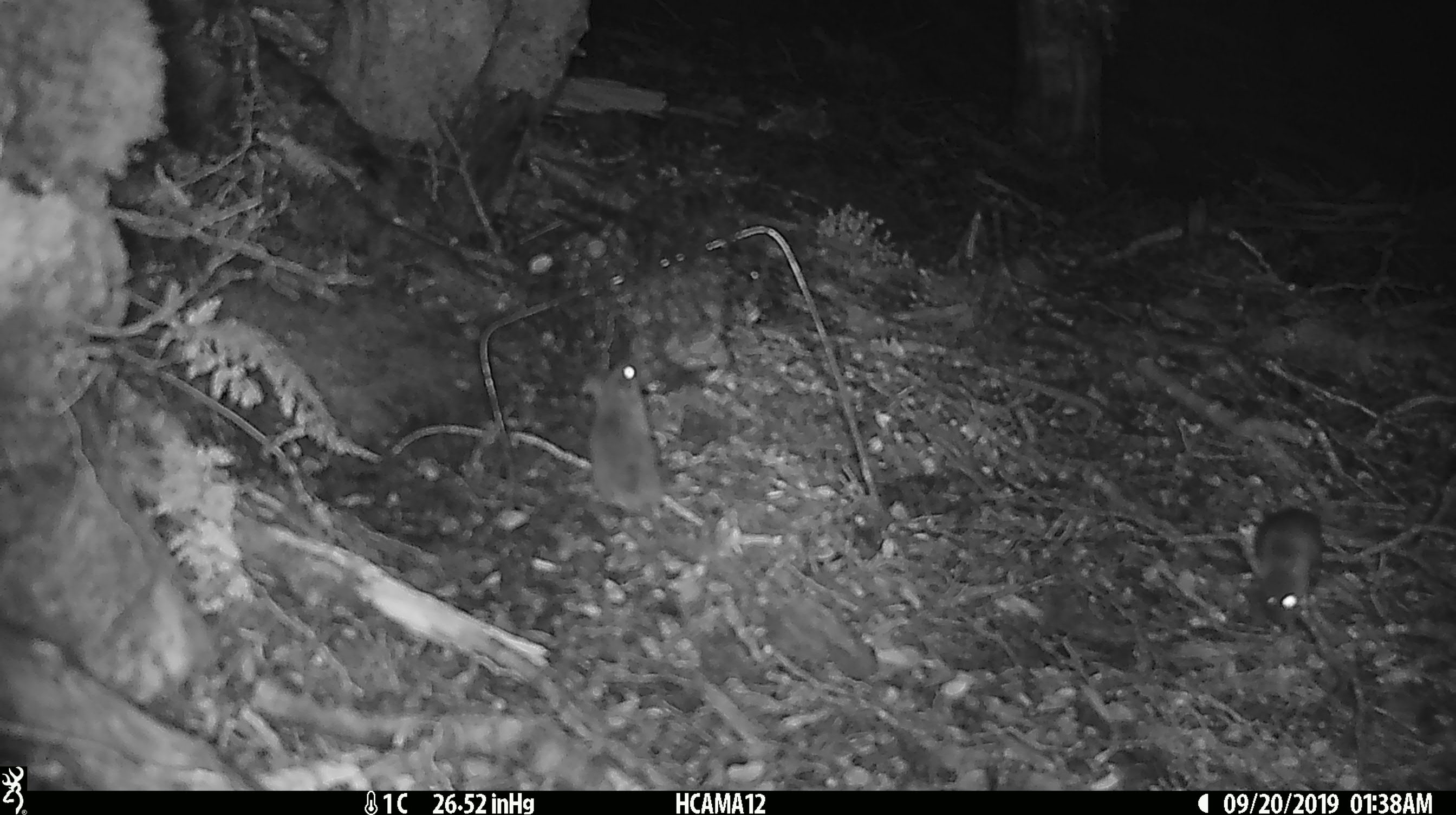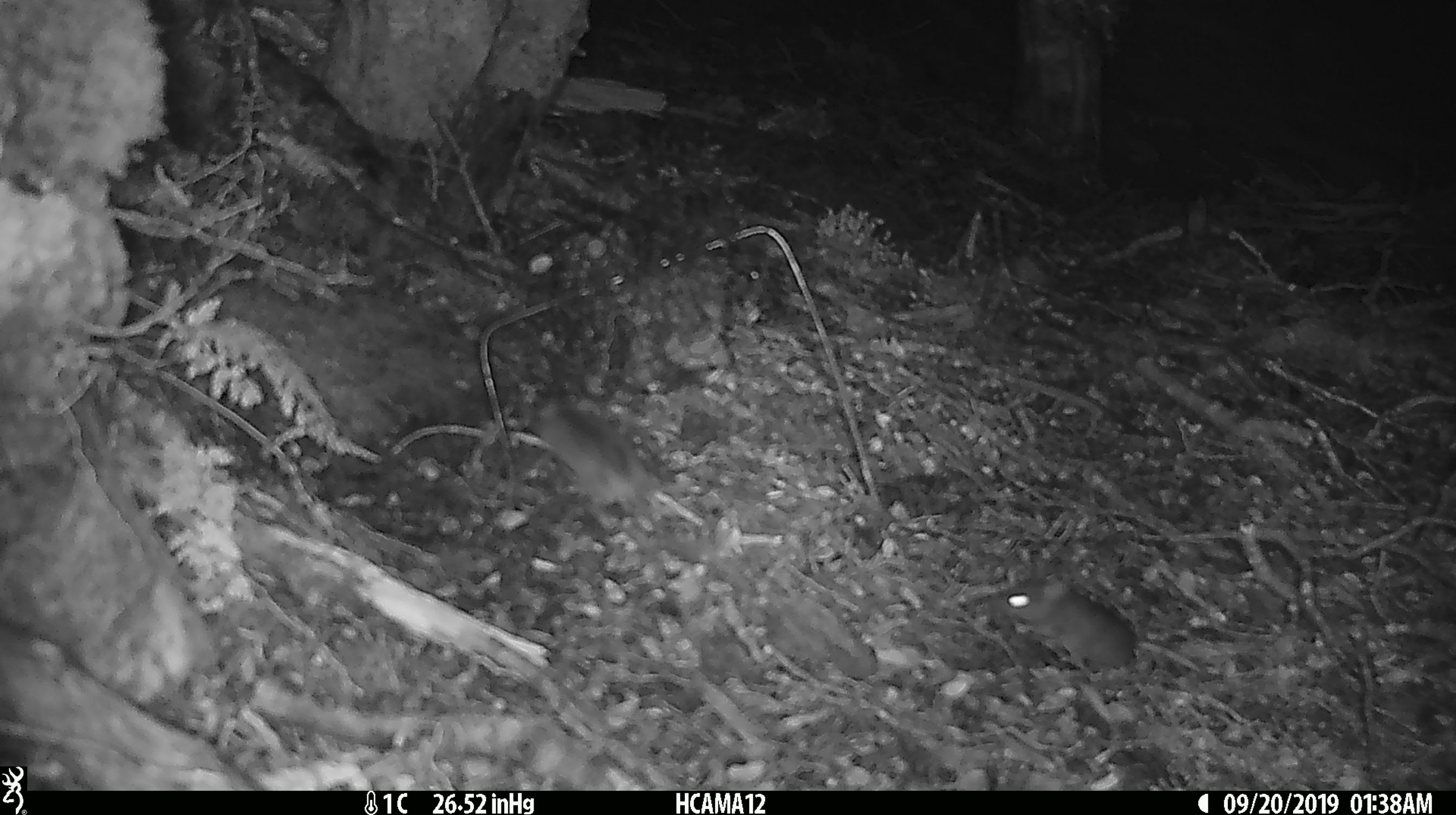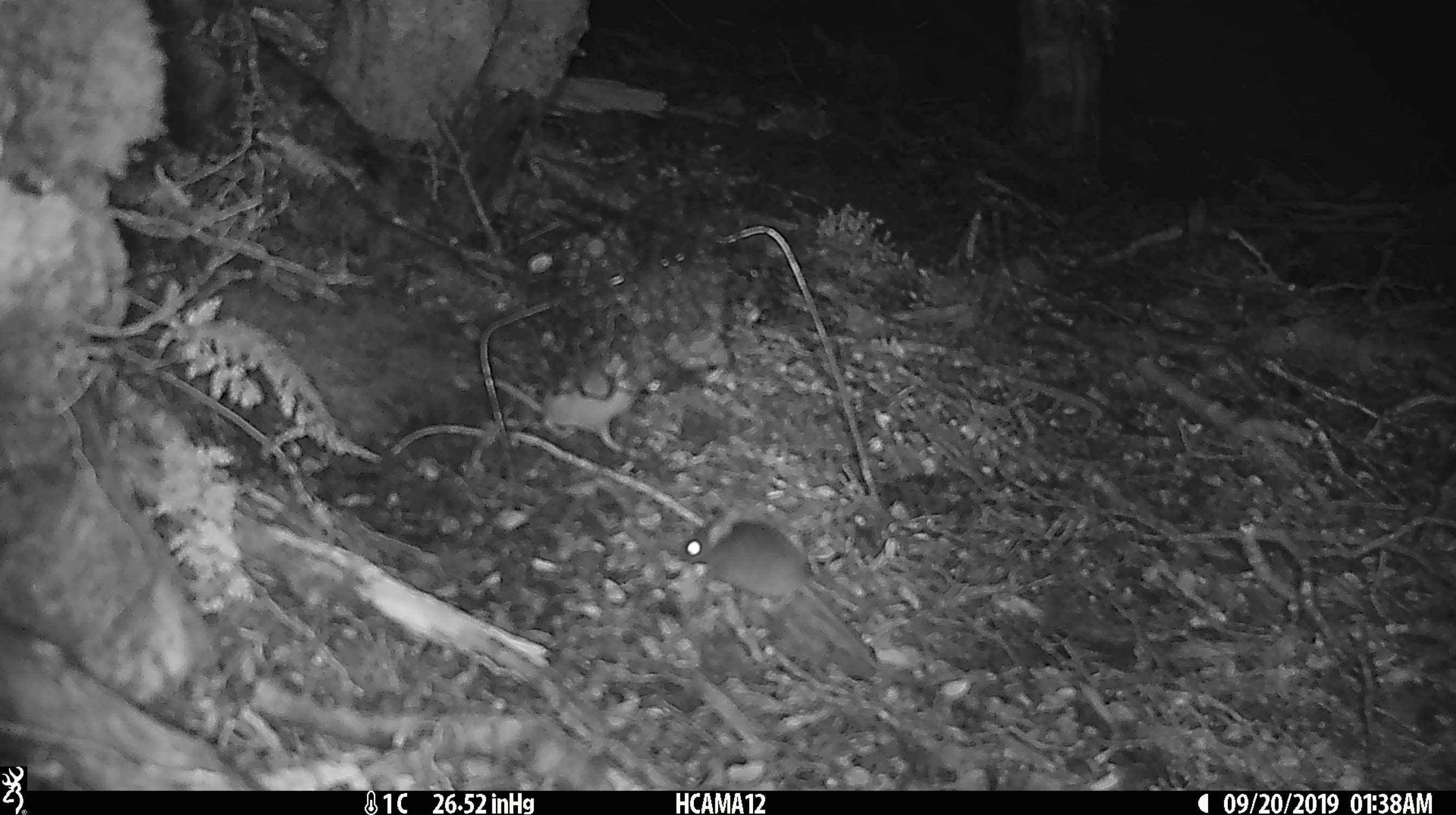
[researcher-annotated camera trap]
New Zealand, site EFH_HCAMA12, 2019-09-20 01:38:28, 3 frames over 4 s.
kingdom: Animalia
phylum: Chordata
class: Mammalia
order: Rodentia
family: Muridae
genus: Mus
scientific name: Mus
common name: mouse